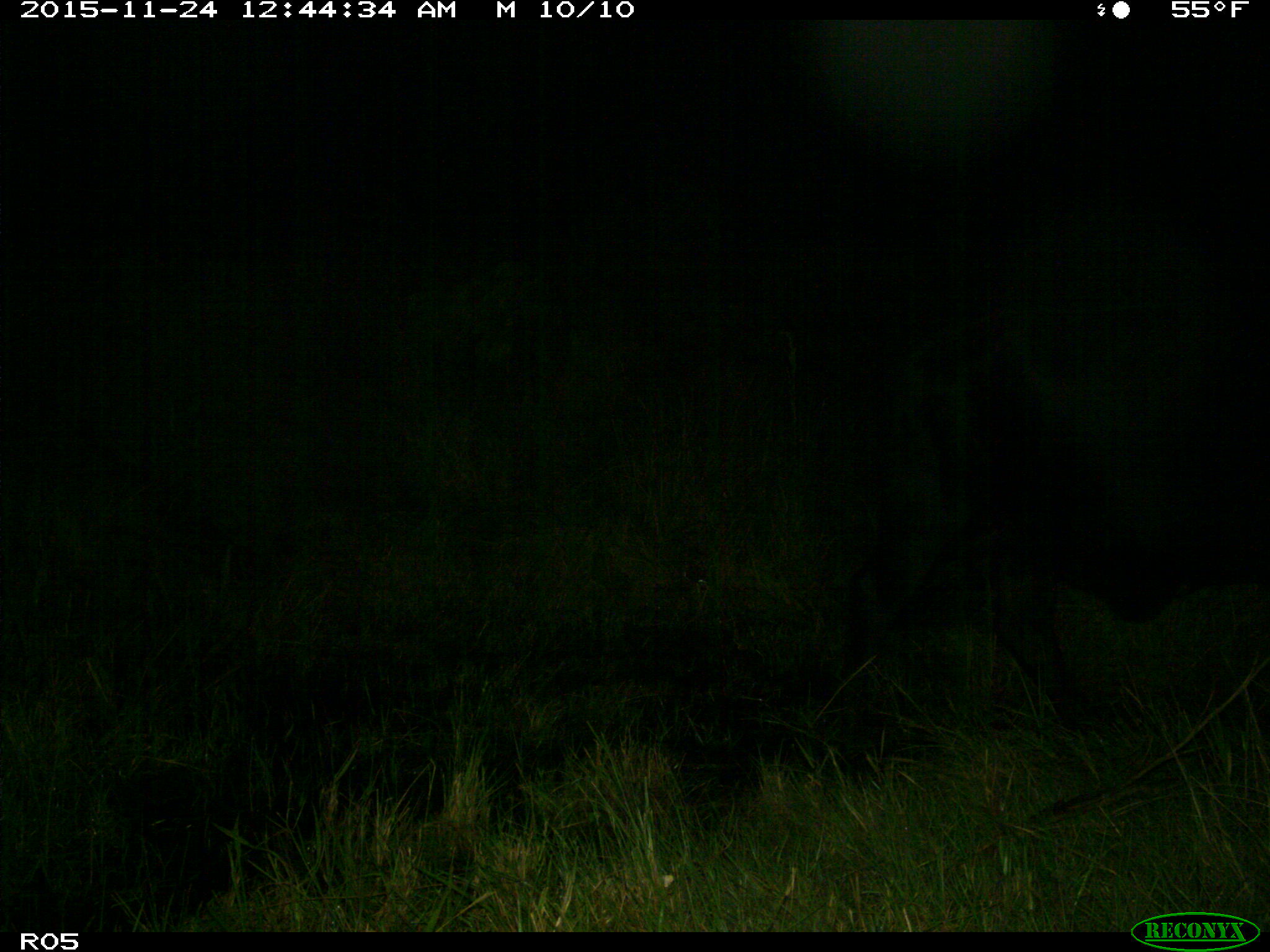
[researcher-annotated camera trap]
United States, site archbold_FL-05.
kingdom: Animalia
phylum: Chordata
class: Mammalia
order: Artiodactyla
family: Bovidae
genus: Bos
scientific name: Bos taurus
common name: domestic cow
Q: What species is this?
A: Bos taurus (domestic cow).